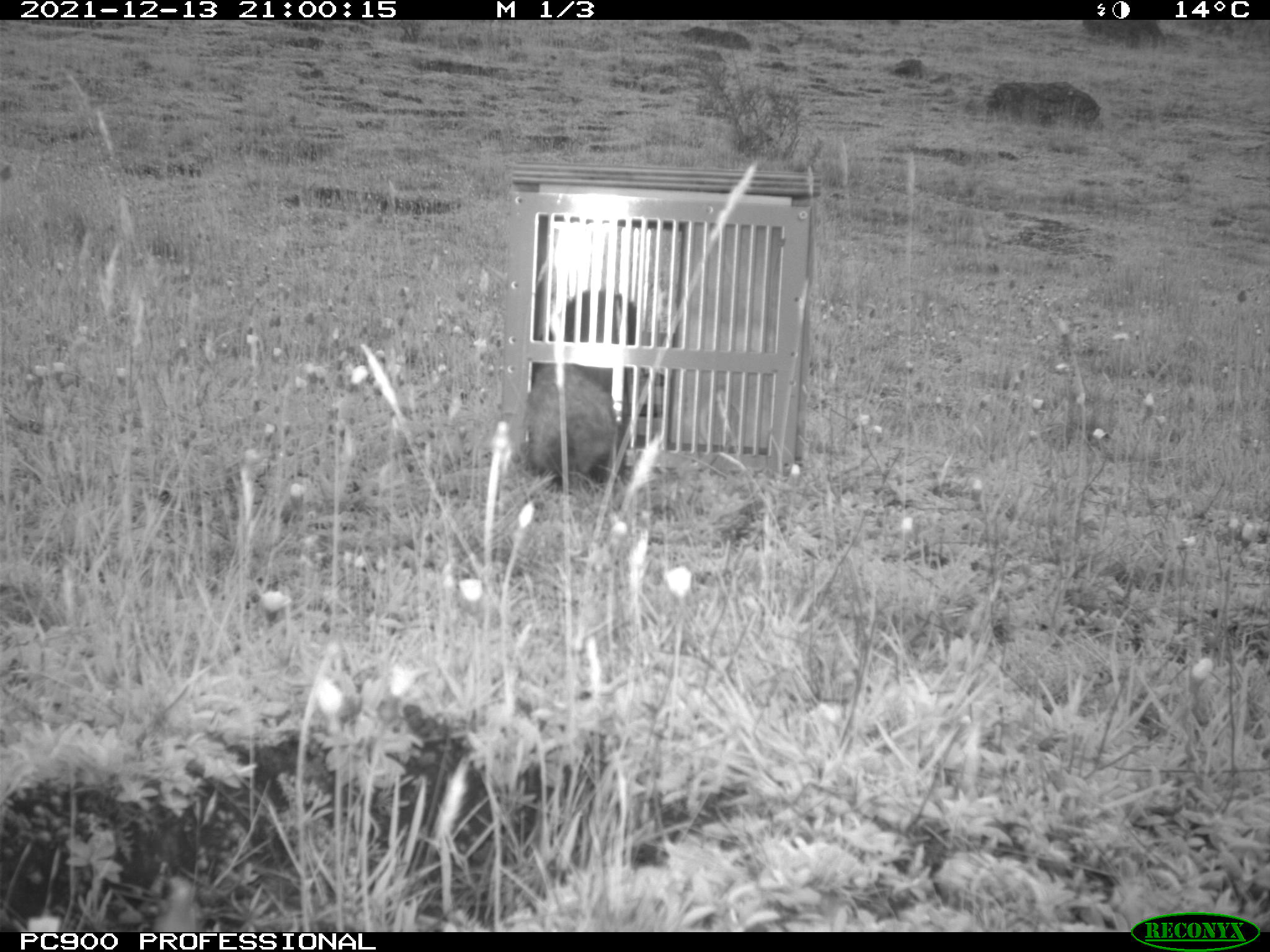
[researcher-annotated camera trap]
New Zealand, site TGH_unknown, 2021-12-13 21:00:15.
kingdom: Animalia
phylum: Chordata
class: Mammalia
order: Carnivora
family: Mustelidae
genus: Mustela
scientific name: Mustela furo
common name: ferret